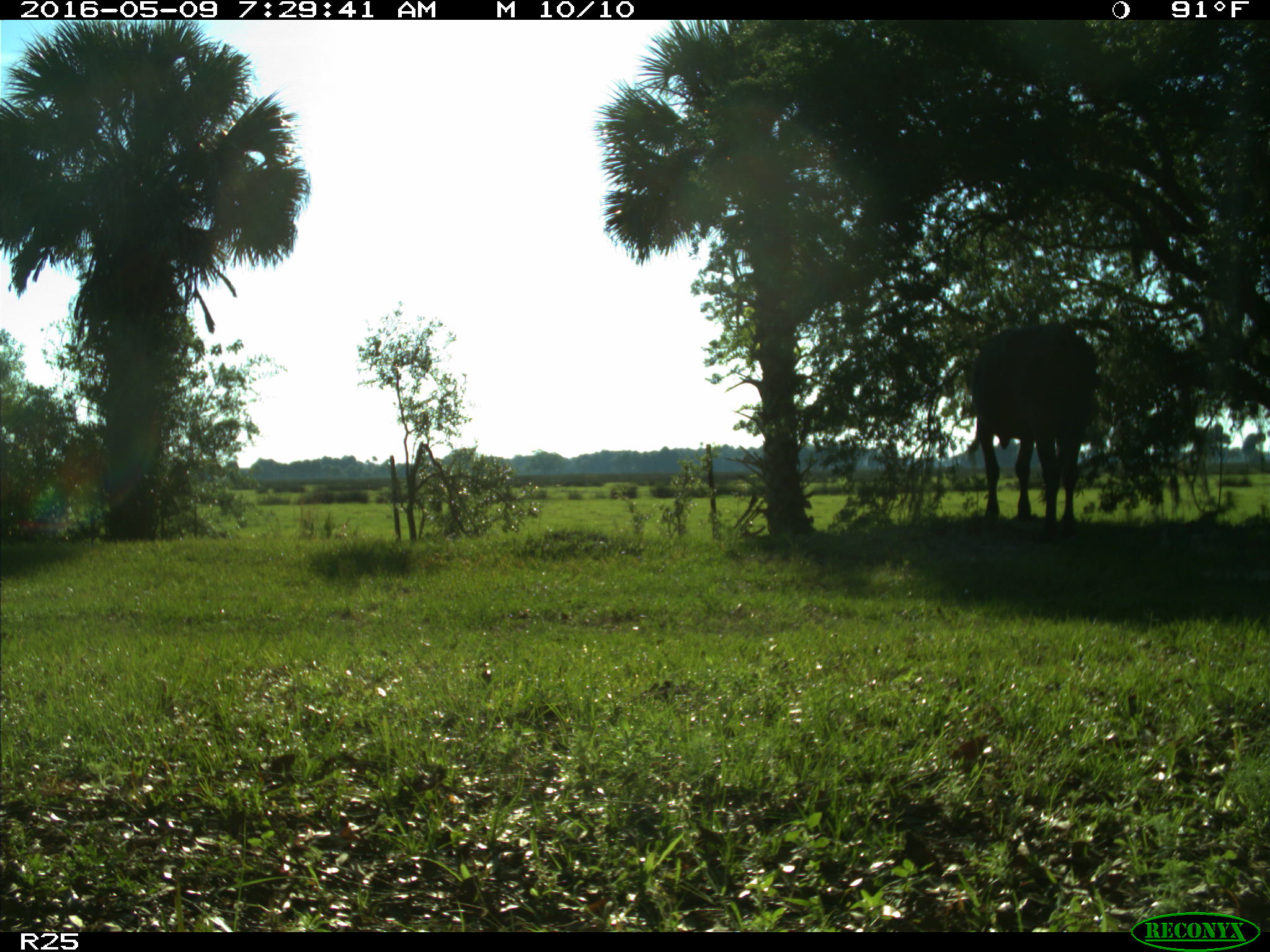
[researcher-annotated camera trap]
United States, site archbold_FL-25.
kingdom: Animalia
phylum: Chordata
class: Mammalia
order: Artiodactyla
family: Bovidae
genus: Bos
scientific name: Bos taurus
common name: domestic cow